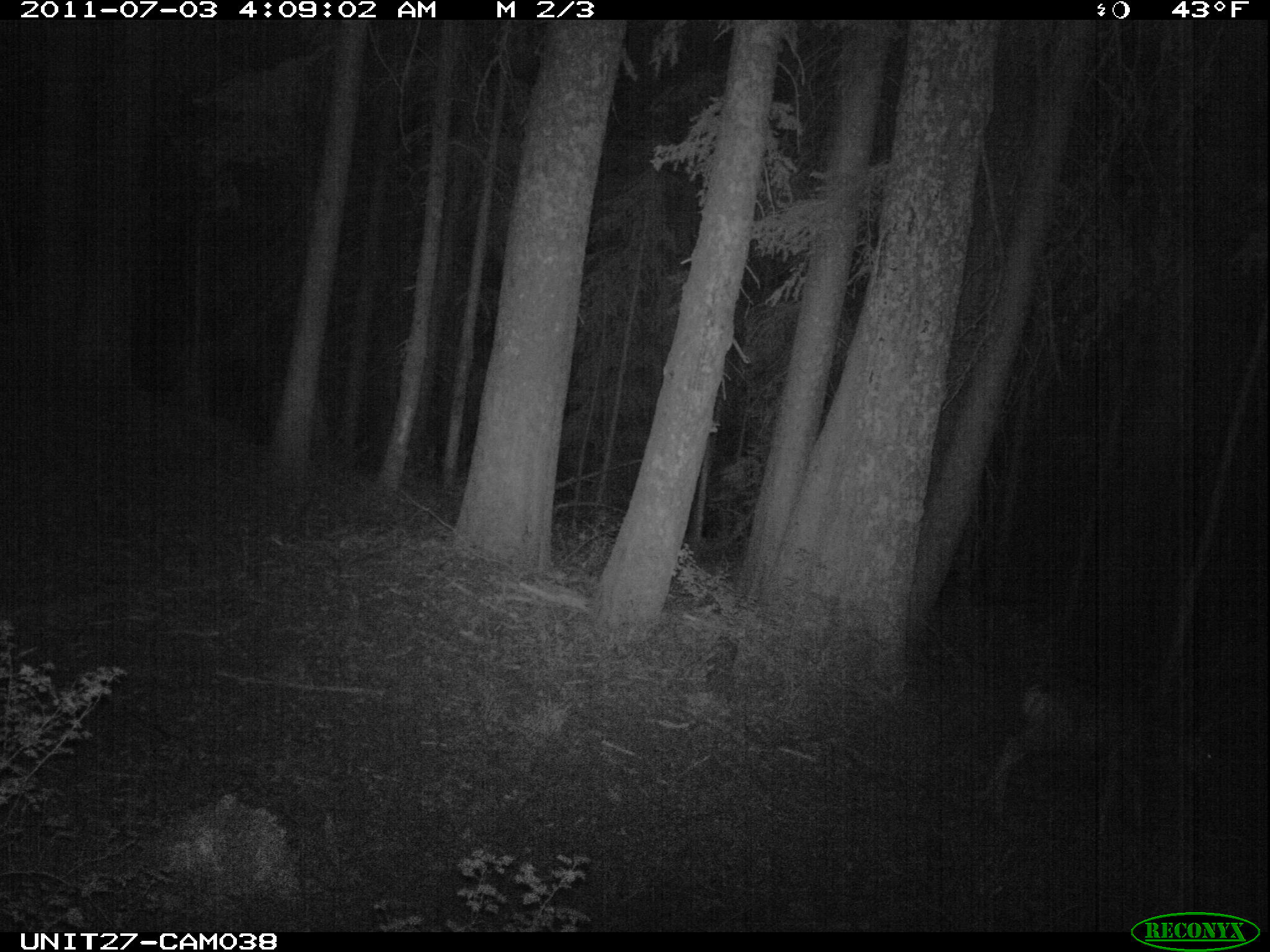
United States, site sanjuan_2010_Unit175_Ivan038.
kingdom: Animalia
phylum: Chordata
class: Mammalia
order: Artiodactyla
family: Cervidae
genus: Odocoileus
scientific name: Odocoileus hemionus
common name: mule deer